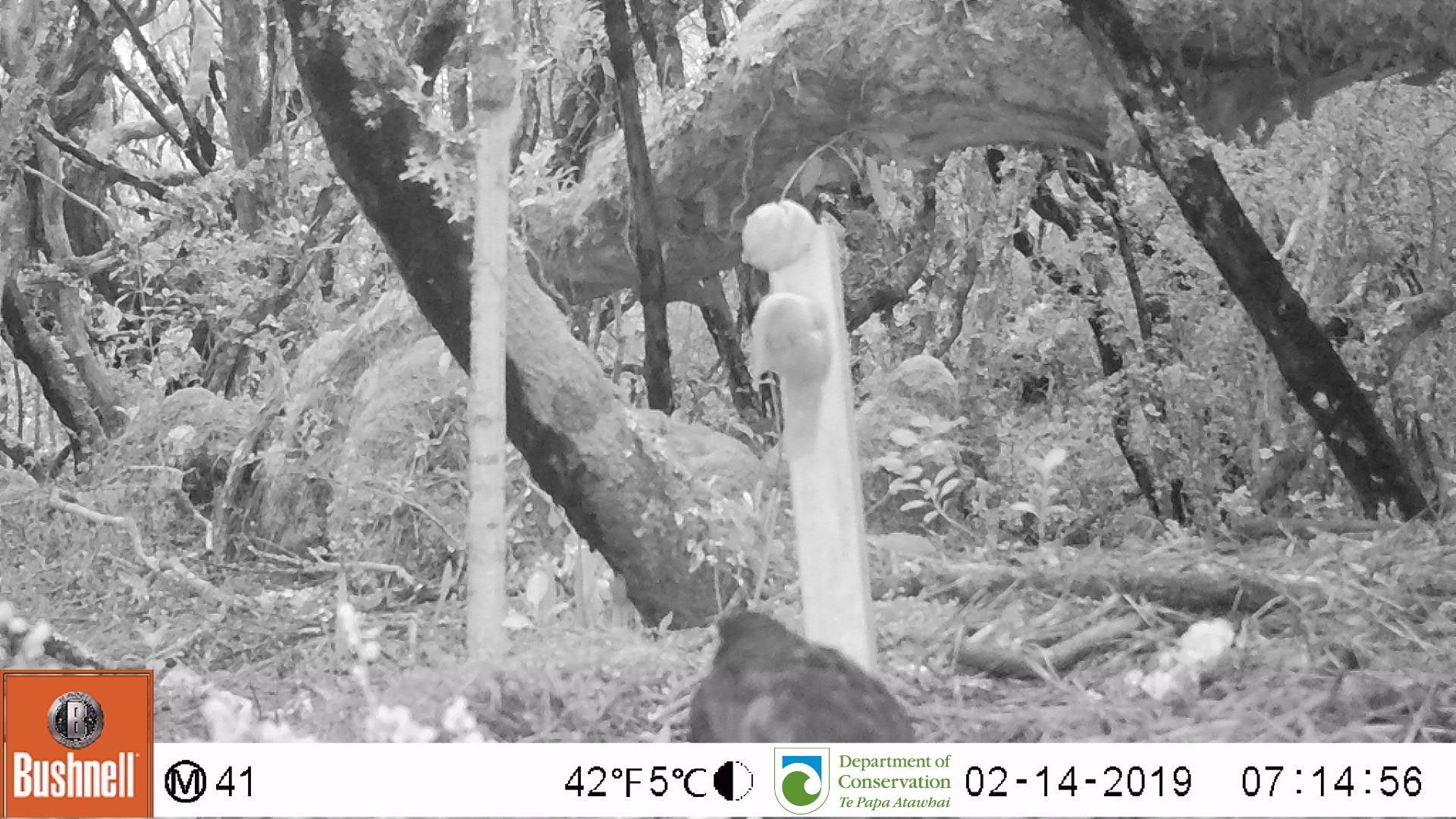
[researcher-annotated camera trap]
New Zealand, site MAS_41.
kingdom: Animalia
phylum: Chordata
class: Aves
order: Passeriformes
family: Turdidae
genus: Turdus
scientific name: Turdus merula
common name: eurasian blackbird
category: blackbird